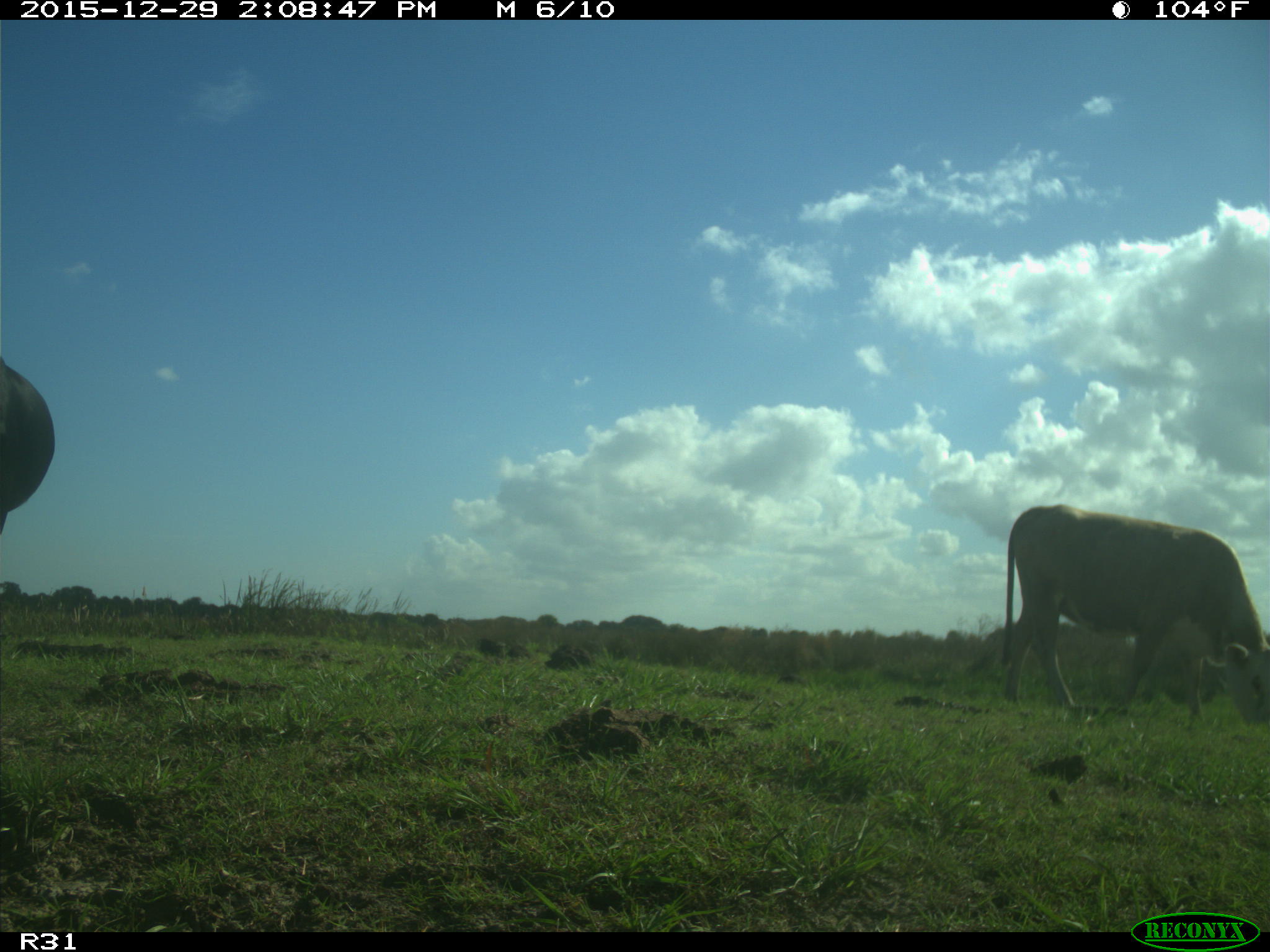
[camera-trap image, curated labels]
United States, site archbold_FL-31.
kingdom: Animalia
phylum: Chordata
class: Mammalia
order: Artiodactyla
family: Bovidae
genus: Bos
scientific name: Bos taurus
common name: domestic cow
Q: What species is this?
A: Bos taurus (domestic cow).